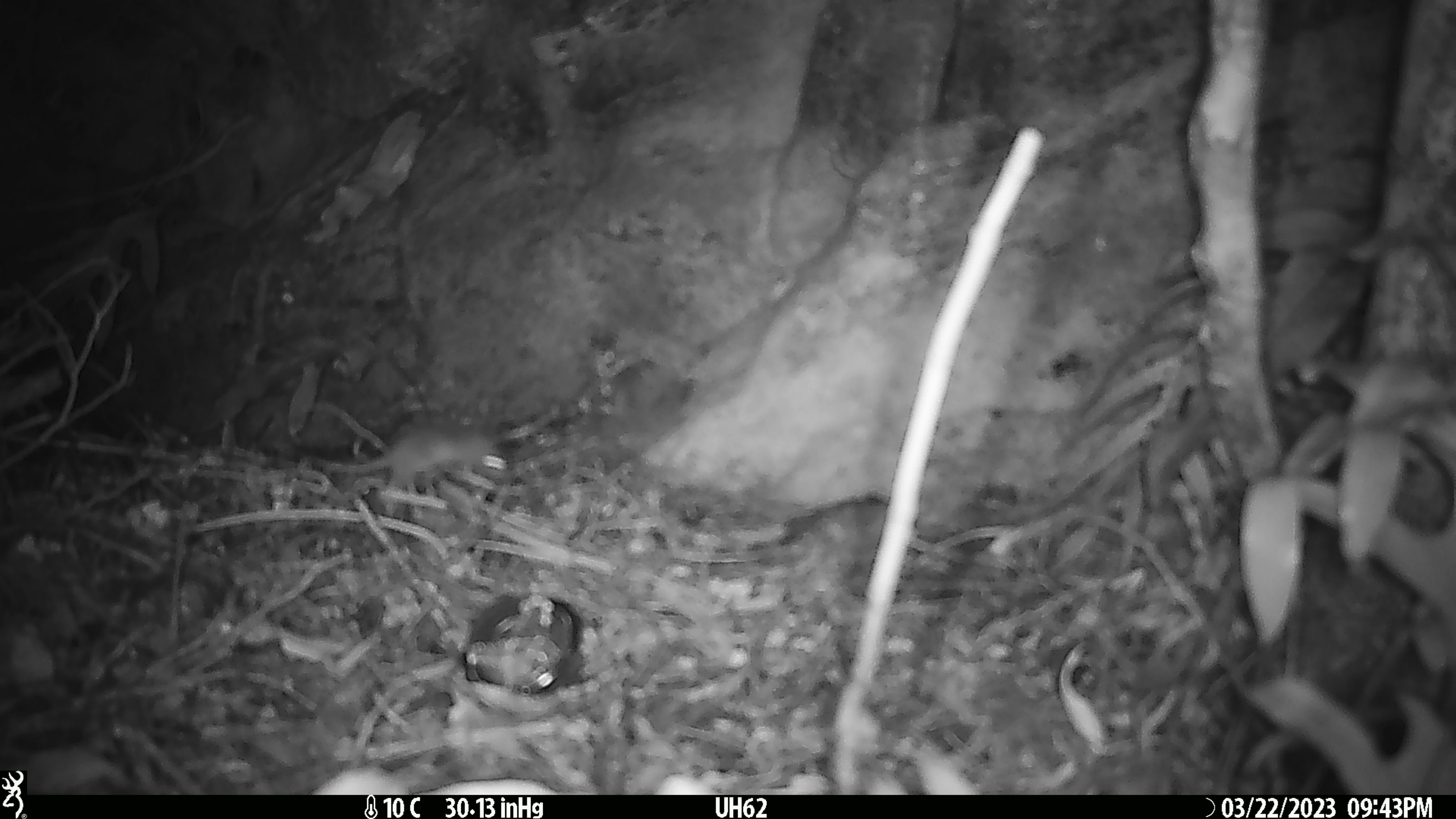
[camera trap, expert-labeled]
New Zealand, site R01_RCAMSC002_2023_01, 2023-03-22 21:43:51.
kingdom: Animalia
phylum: Chordata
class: Mammalia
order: Rodentia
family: Muridae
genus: Mus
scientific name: Mus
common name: mouse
Mouse (Mus).